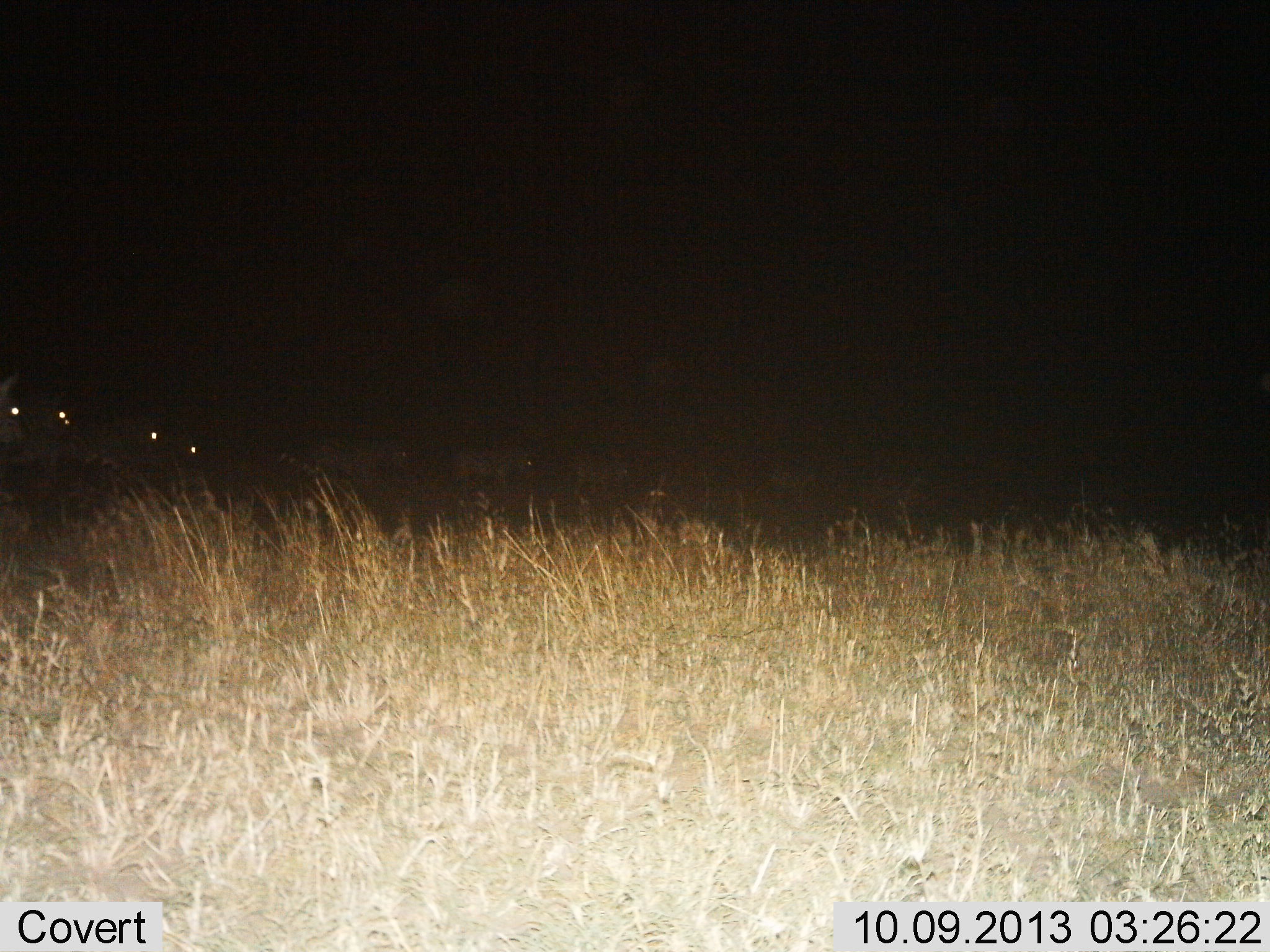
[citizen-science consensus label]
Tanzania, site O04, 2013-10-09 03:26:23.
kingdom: Animalia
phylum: Chordata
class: Mammalia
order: Artiodactyla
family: Bovidae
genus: Connochaetes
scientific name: Connochaetes taurinus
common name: blue wildebeest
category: wildebeest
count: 7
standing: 25%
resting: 0%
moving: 100%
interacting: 0%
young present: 0%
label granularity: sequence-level